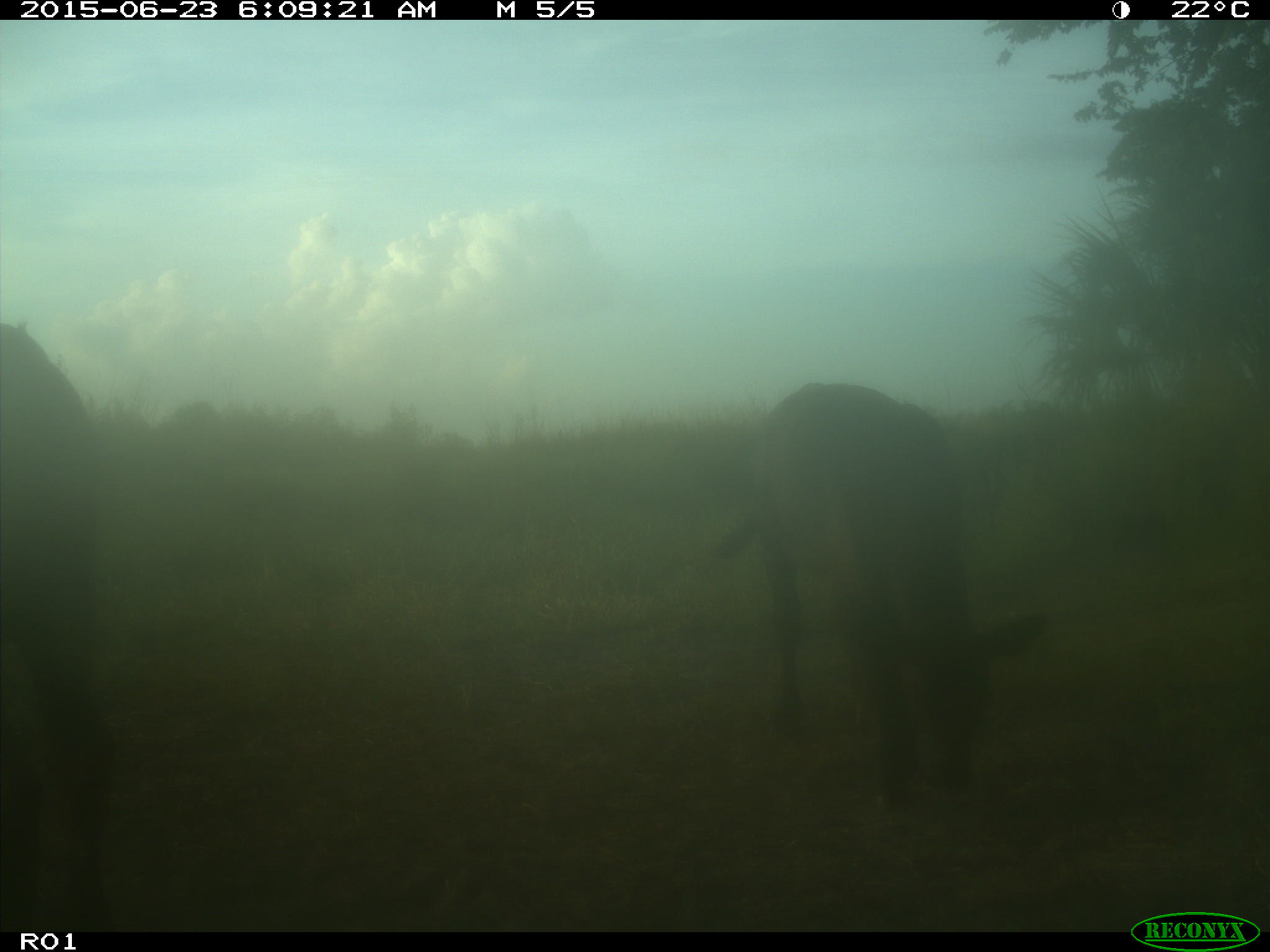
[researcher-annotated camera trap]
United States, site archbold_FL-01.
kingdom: Animalia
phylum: Chordata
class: Mammalia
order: Artiodactyla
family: Bovidae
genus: Bos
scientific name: Bos taurus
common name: domestic cow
Bos taurus (domestic cow).